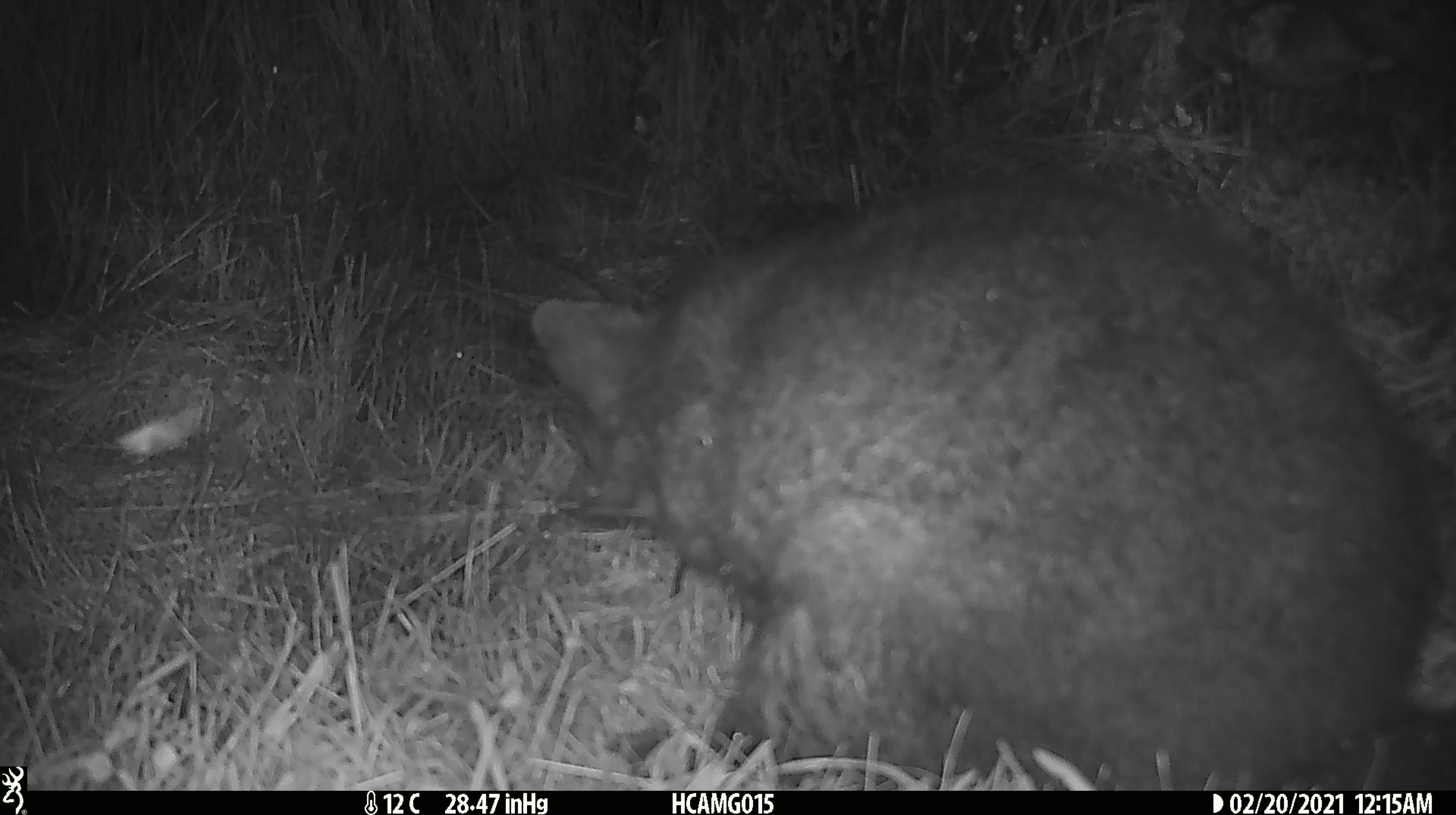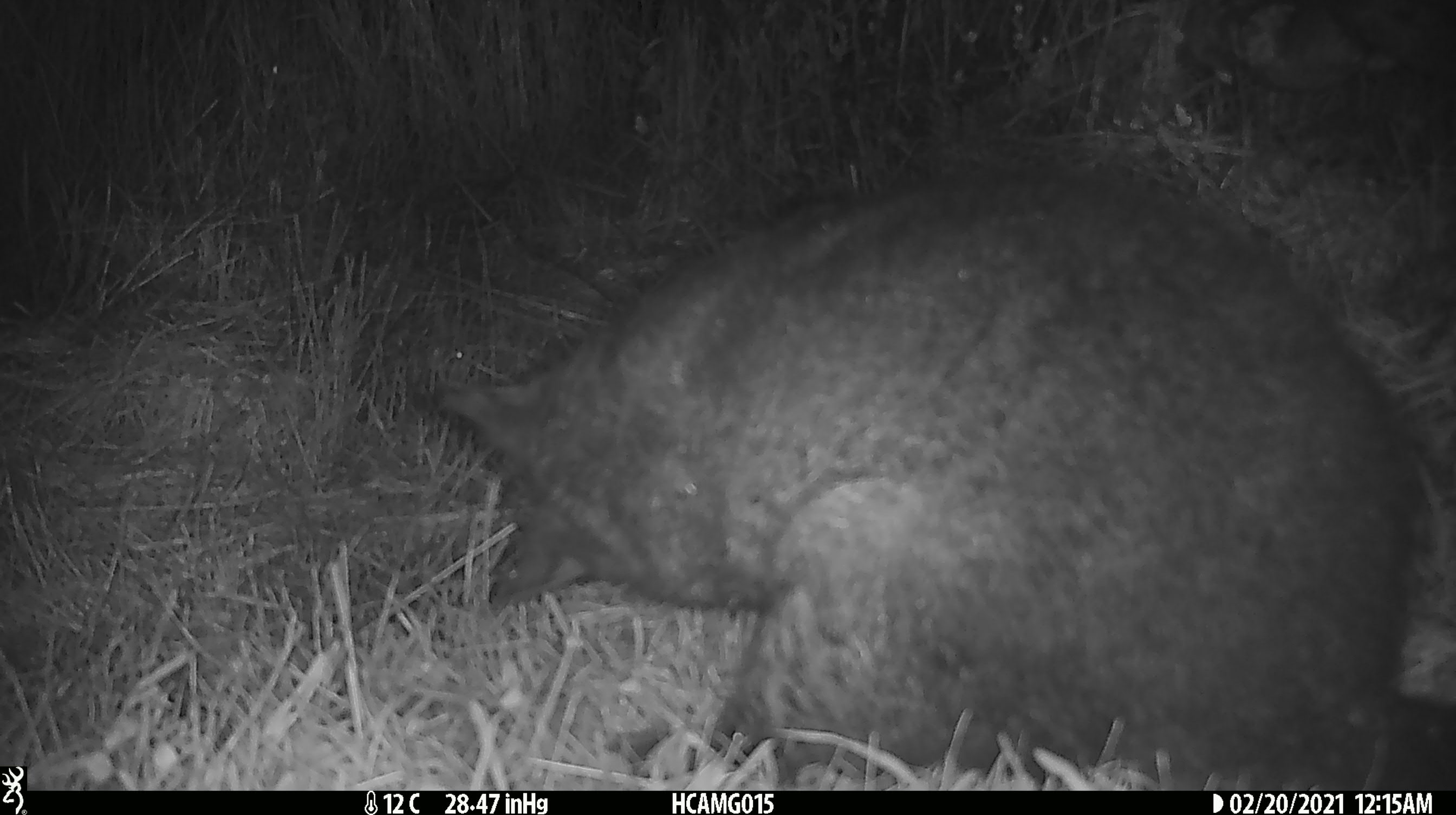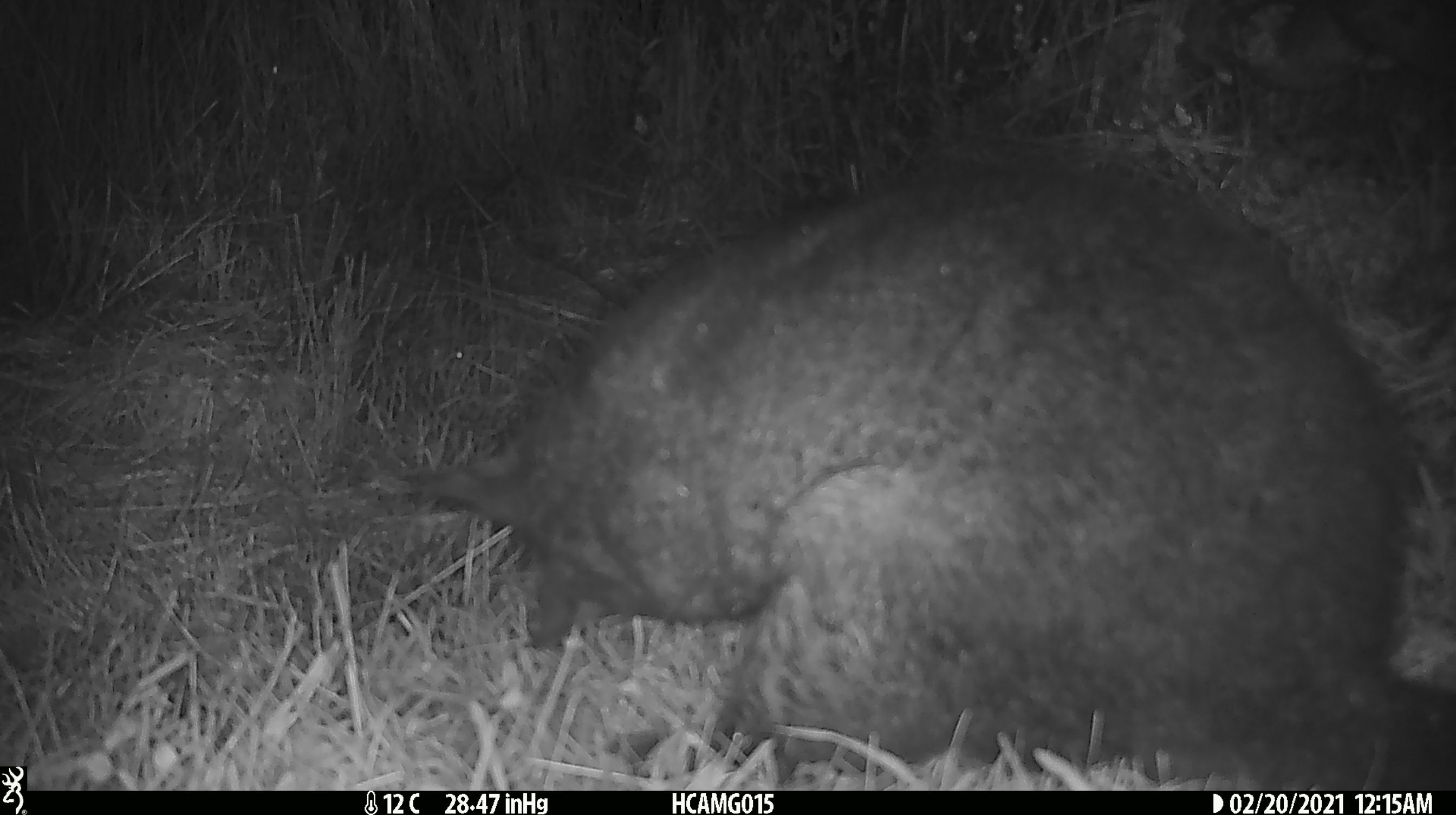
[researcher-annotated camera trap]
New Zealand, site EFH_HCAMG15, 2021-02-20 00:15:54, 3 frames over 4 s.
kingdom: Animalia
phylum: Chordata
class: Mammalia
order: Diprotodontia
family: Phalangeridae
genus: Trichosurus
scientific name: Trichosurus vulpecula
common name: common brushtail possum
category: possum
Possum (common brushtail possum) (Trichosurus vulpecula).